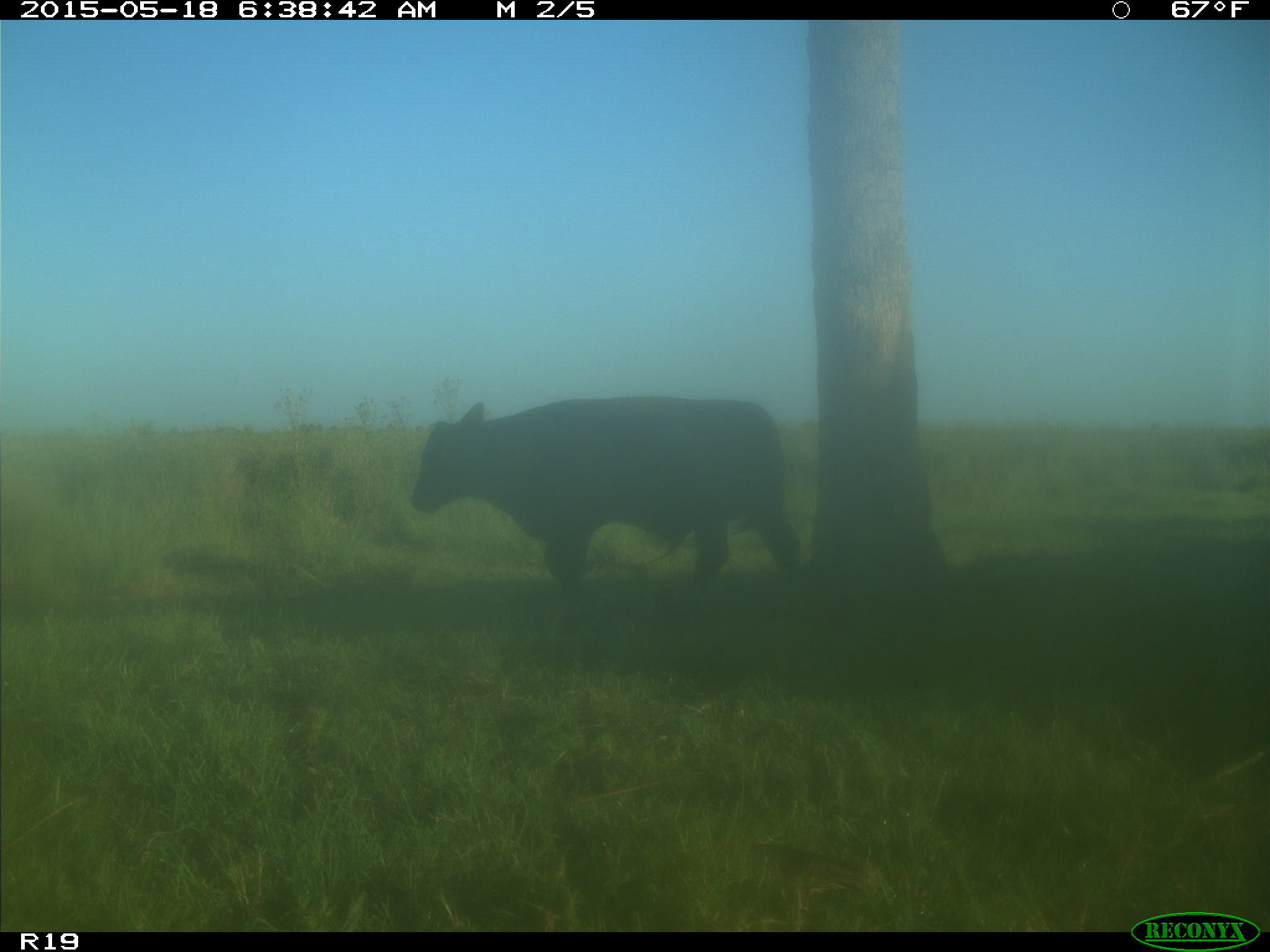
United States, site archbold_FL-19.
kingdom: Animalia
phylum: Chordata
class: Mammalia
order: Artiodactyla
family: Bovidae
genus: Bos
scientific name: Bos taurus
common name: domestic cow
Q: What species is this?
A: Bos taurus (domestic cow).